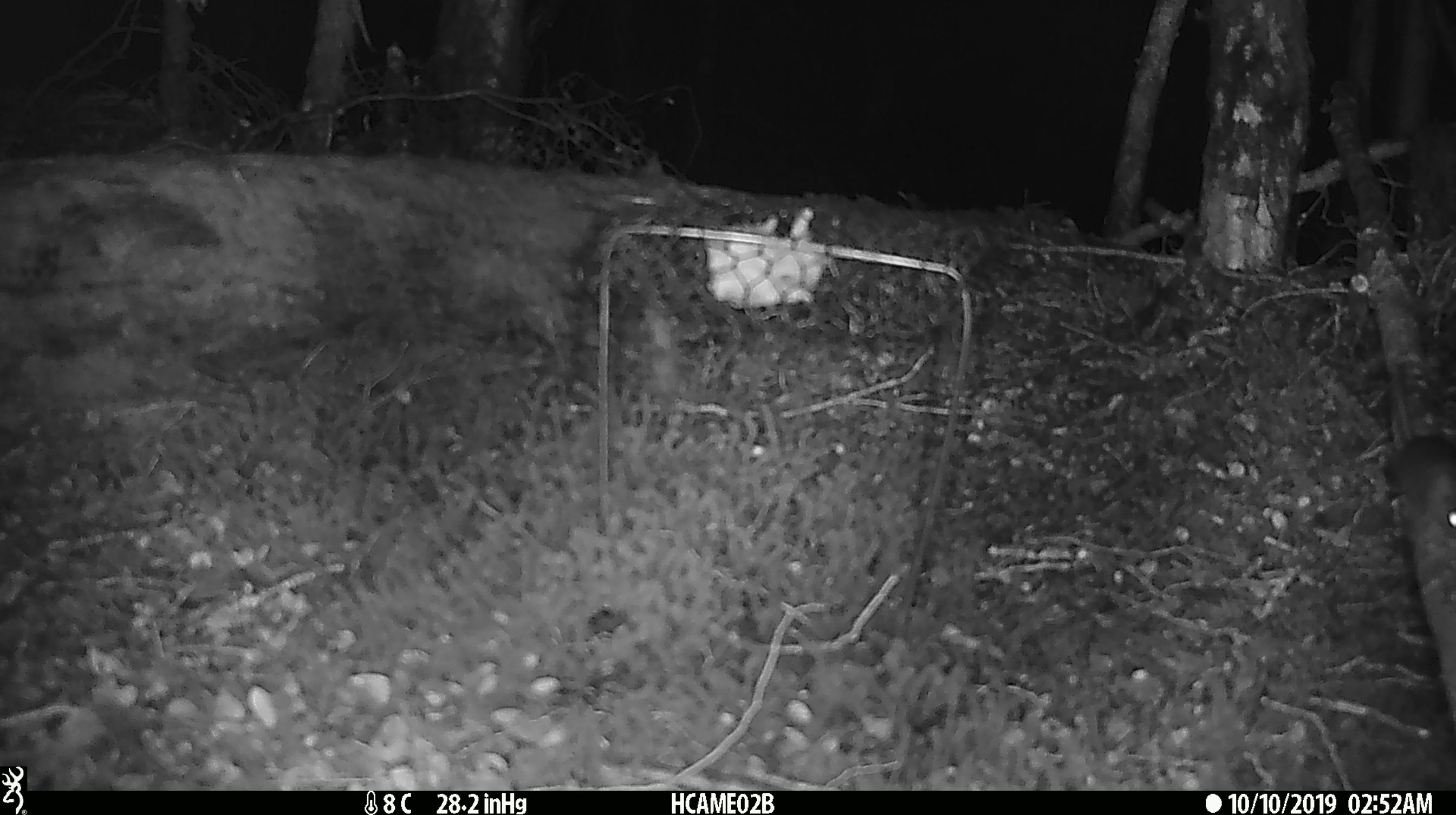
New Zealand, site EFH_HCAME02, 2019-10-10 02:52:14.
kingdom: Animalia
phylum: Chordata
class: Mammalia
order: Rodentia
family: Muridae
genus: Rattus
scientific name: Rattus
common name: rat